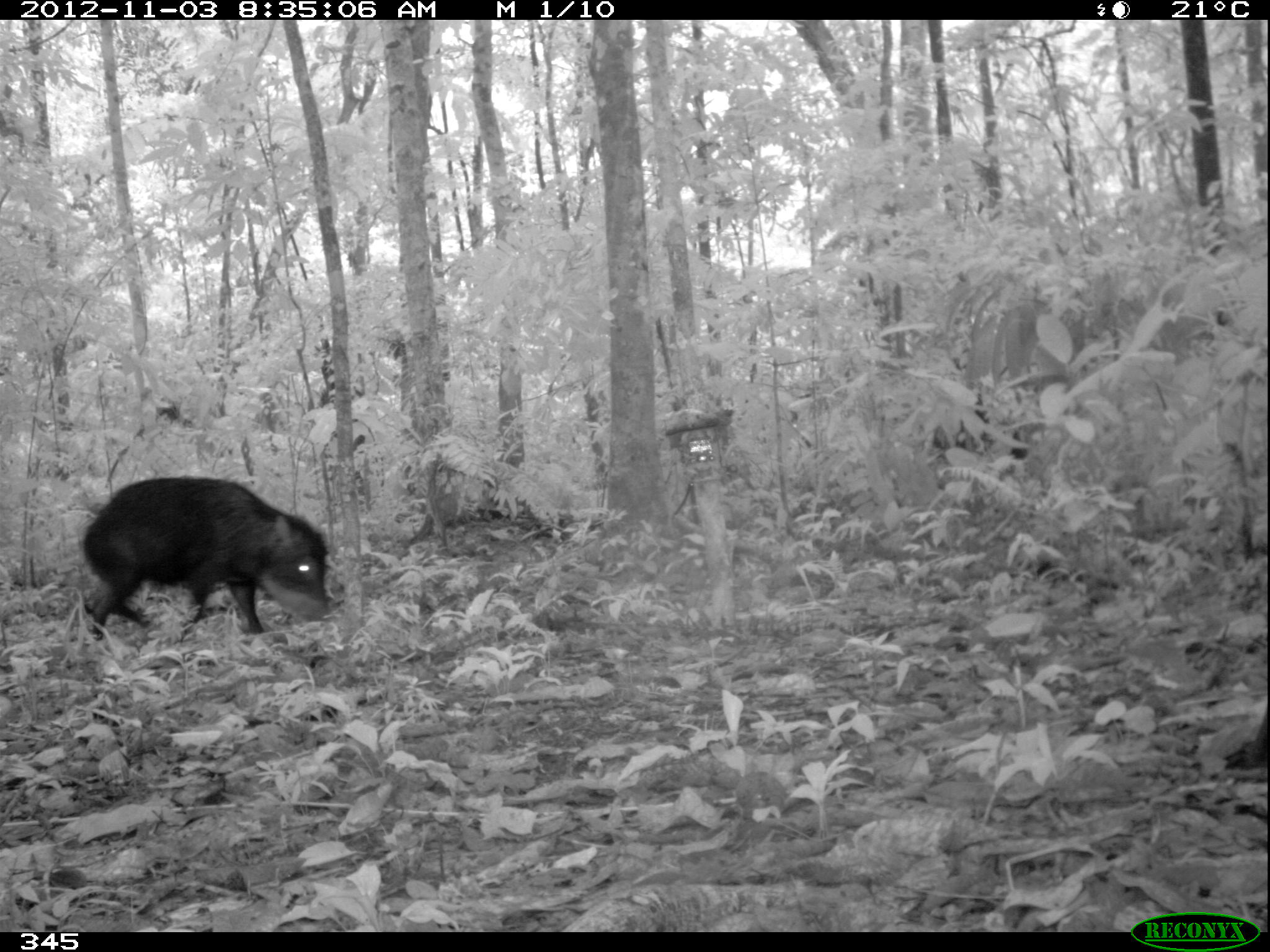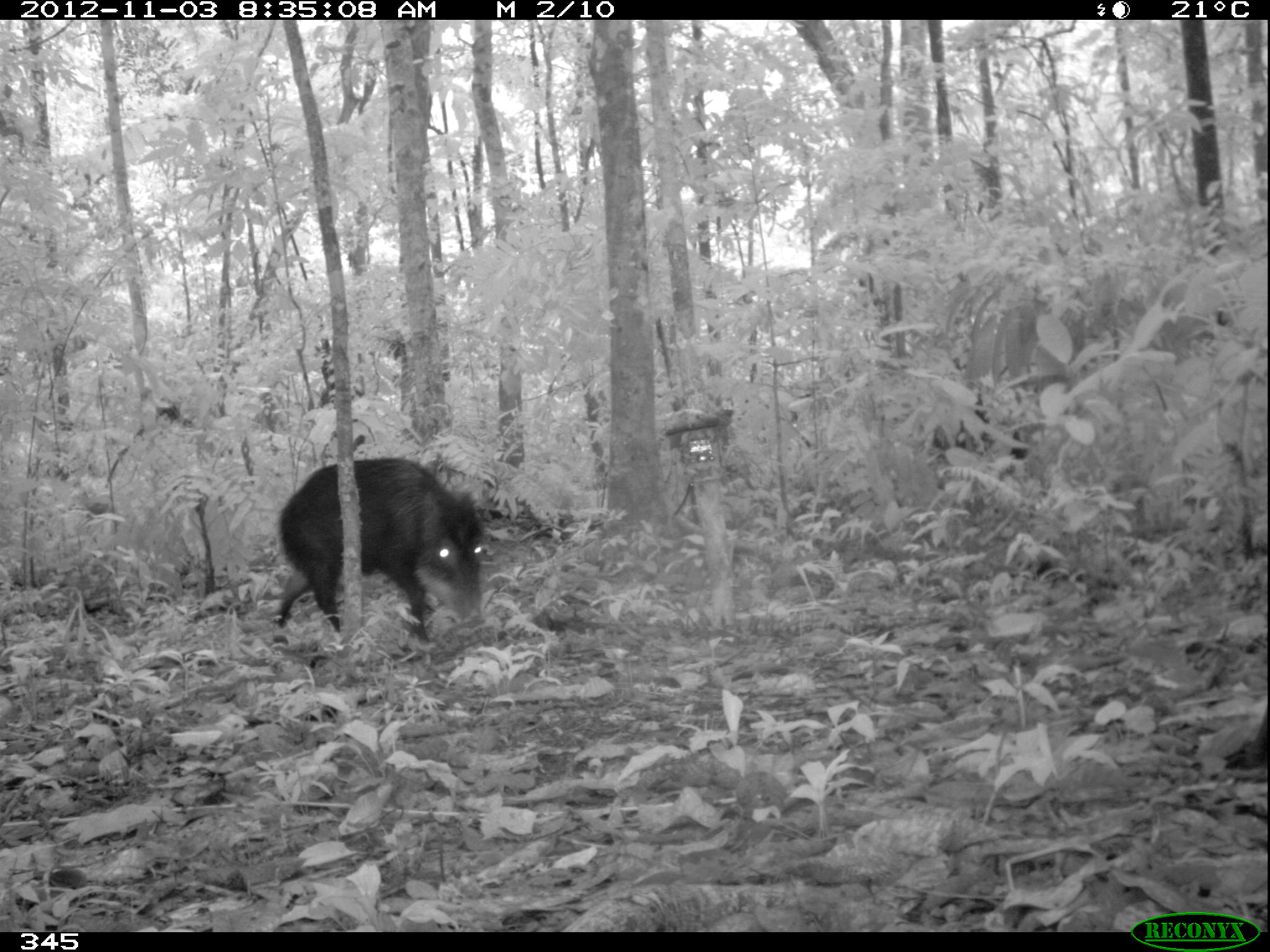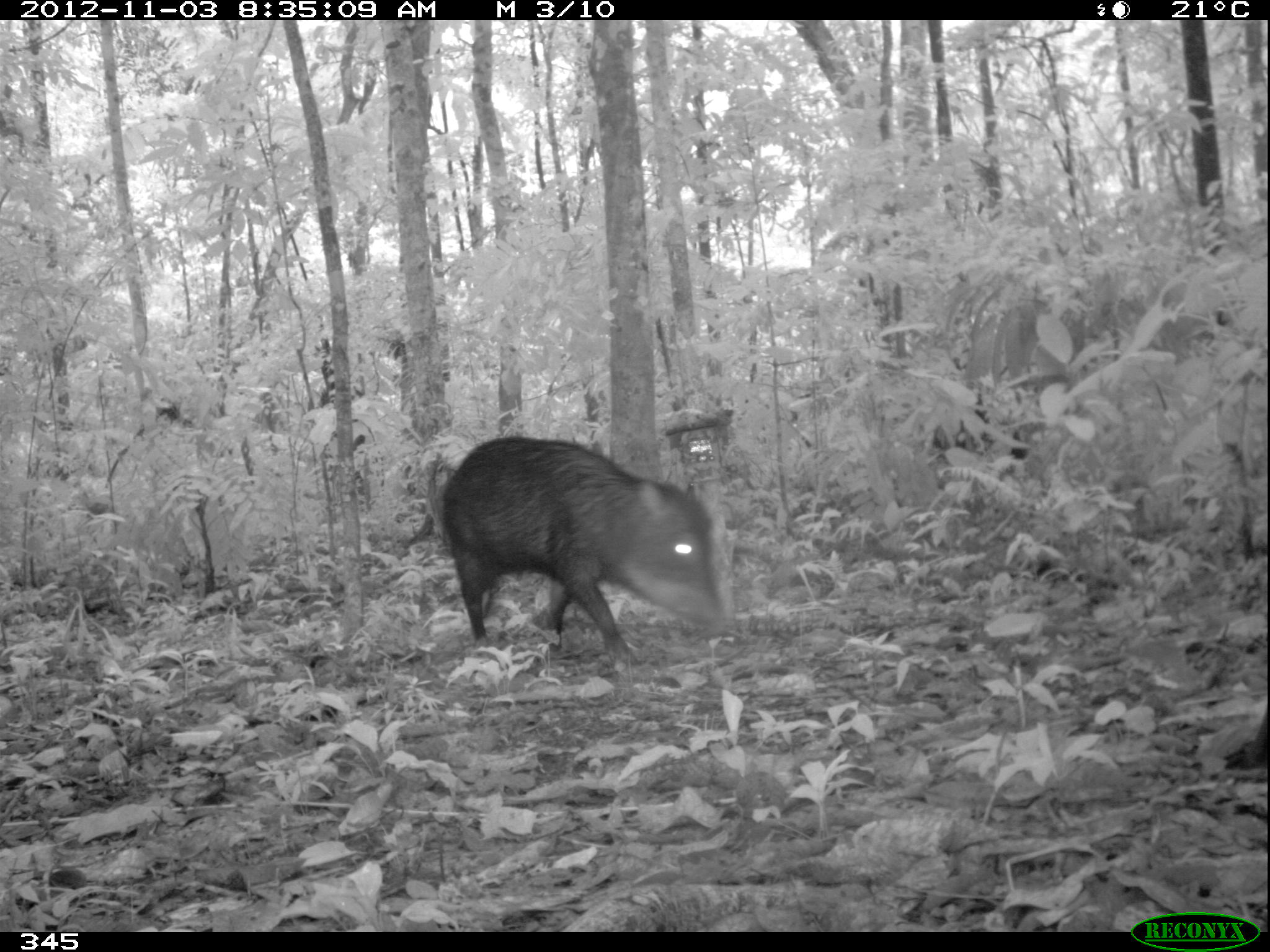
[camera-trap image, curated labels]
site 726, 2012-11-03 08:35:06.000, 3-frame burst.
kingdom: Animalia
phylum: Chordata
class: Mammalia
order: Artiodactyla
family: Tayassuidae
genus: Tayassu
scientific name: Tayassu pecari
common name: white-lipped peccary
Tayassu pecari (white-lipped peccary).